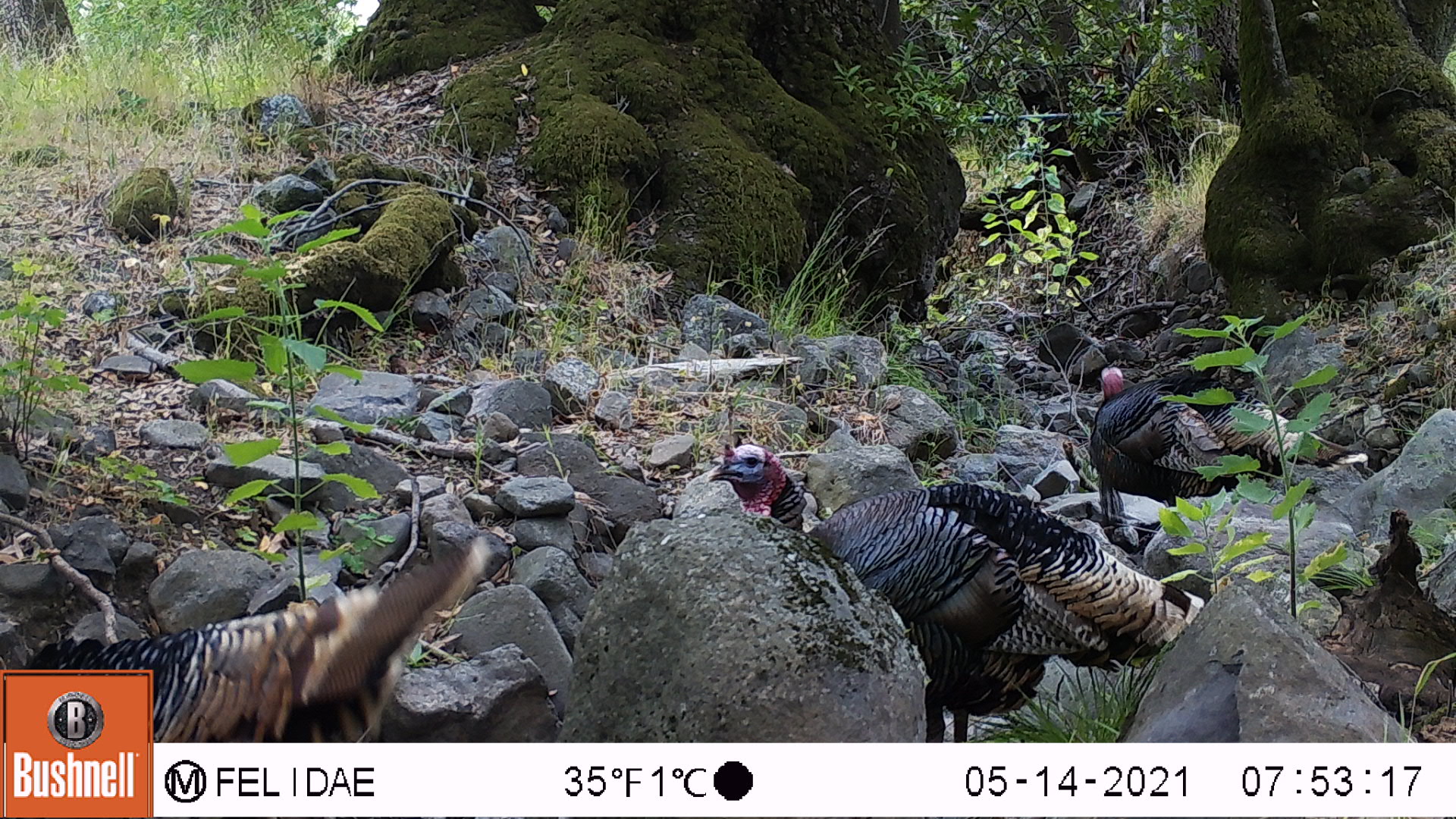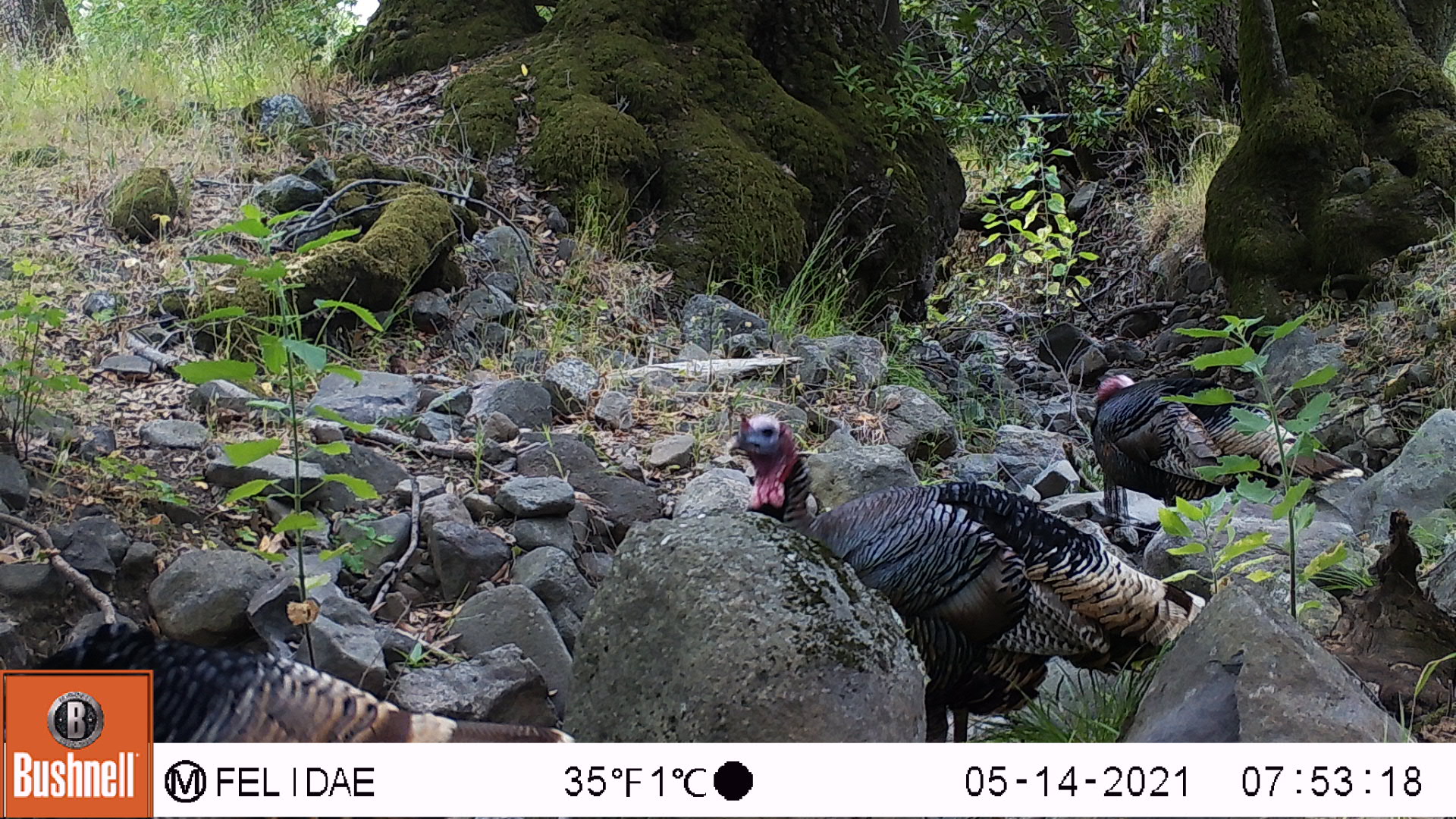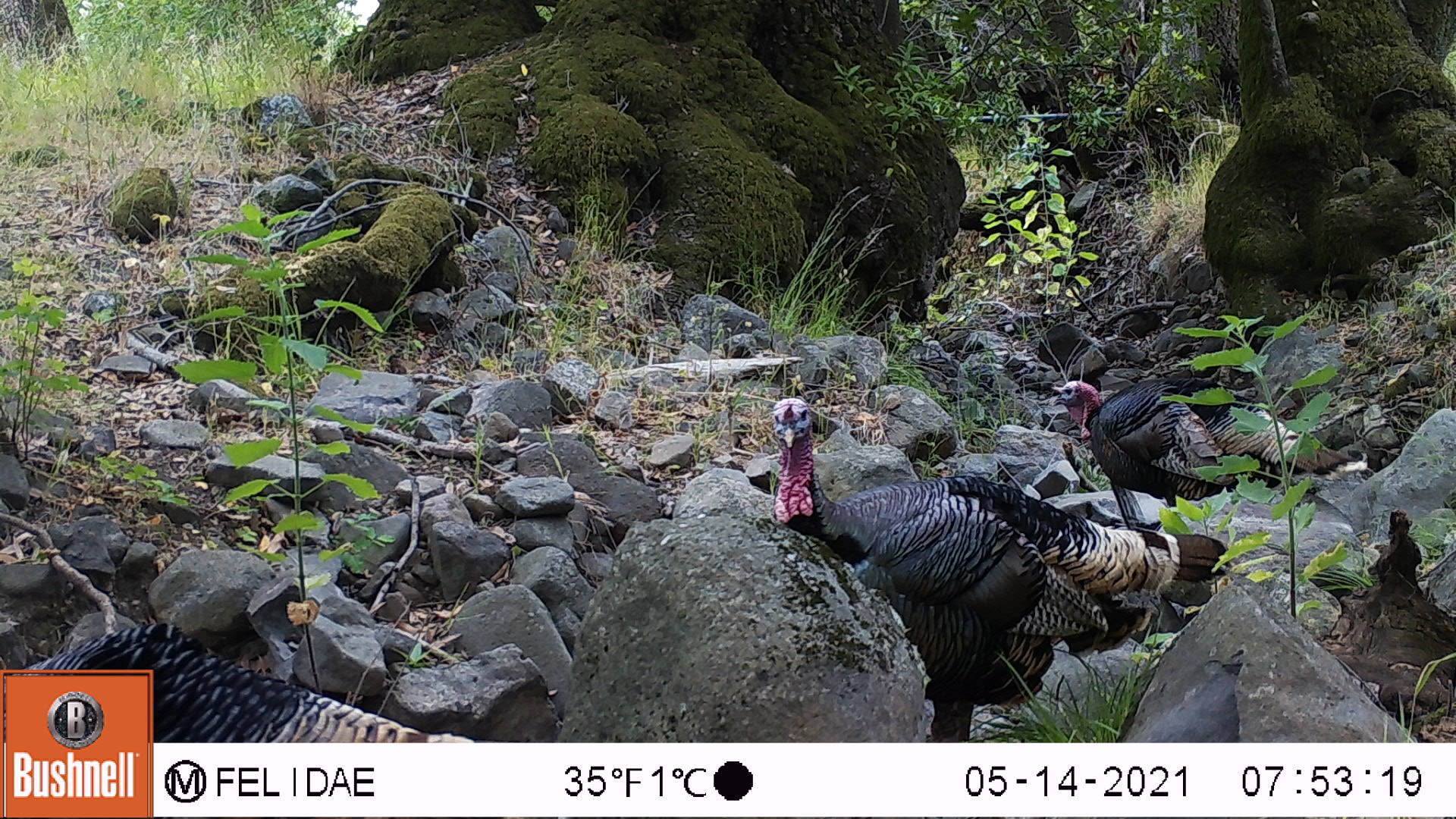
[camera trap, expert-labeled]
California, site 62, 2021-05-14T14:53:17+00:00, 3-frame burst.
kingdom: Animalia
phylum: Chordata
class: Aves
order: Galliformes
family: Phasianidae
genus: Meleagris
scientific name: Meleagris gallopavo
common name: turkey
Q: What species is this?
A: Turkey (Meleagris gallopavo).